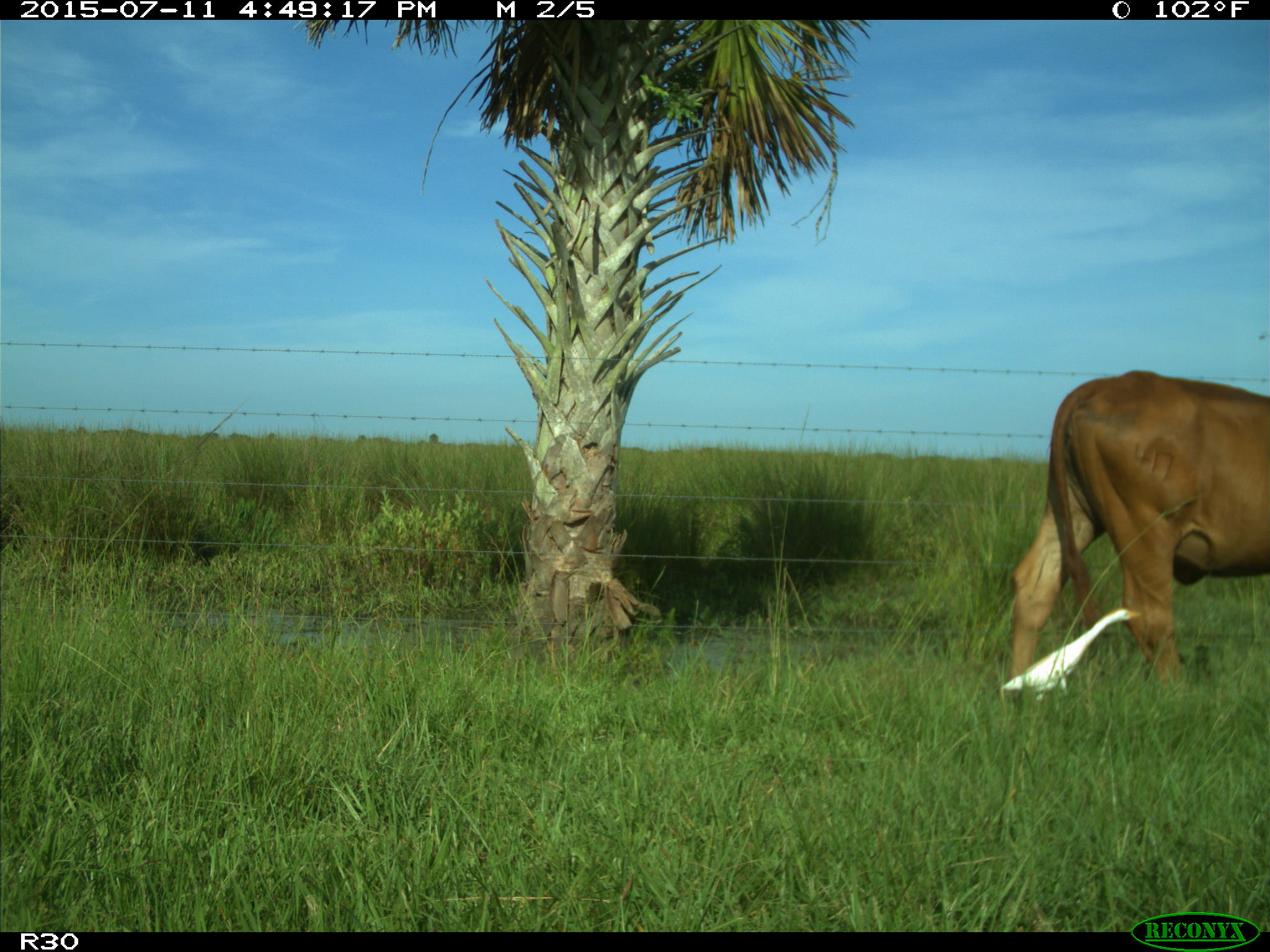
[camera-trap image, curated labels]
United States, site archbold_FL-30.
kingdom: Animalia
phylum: Chordata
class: Mammalia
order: Artiodactyla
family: Bovidae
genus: Bos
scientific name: Bos taurus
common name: domestic cow